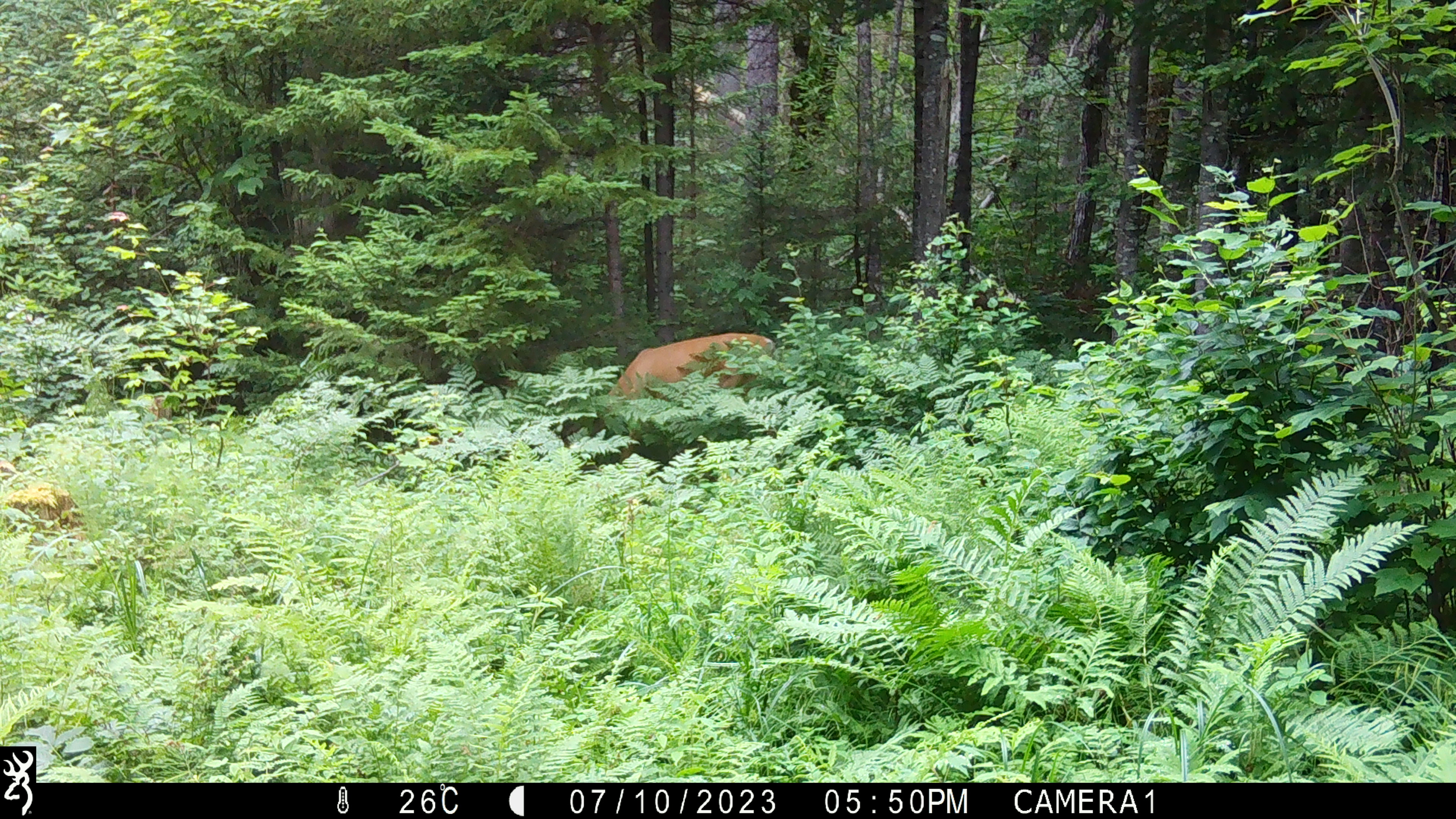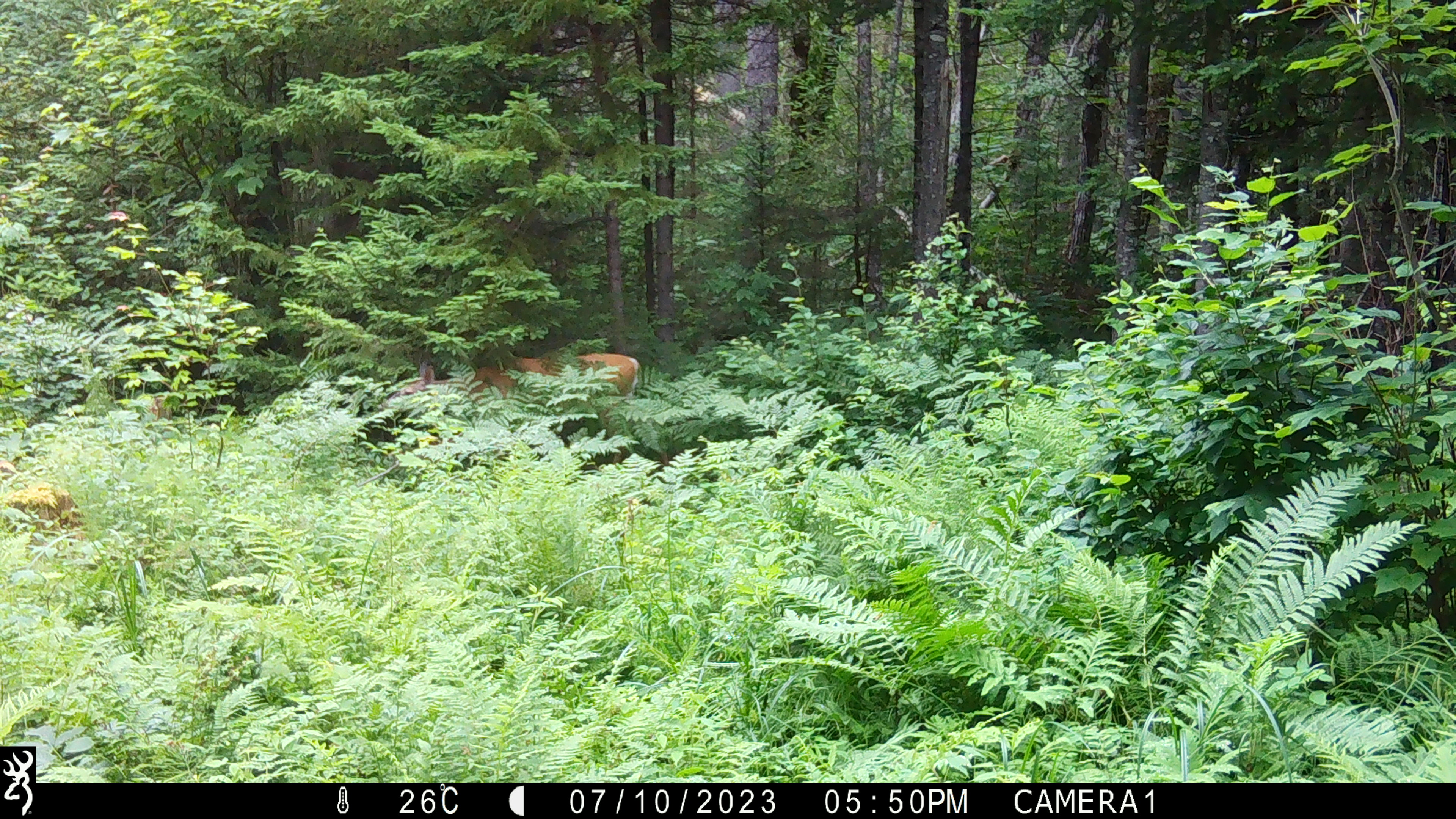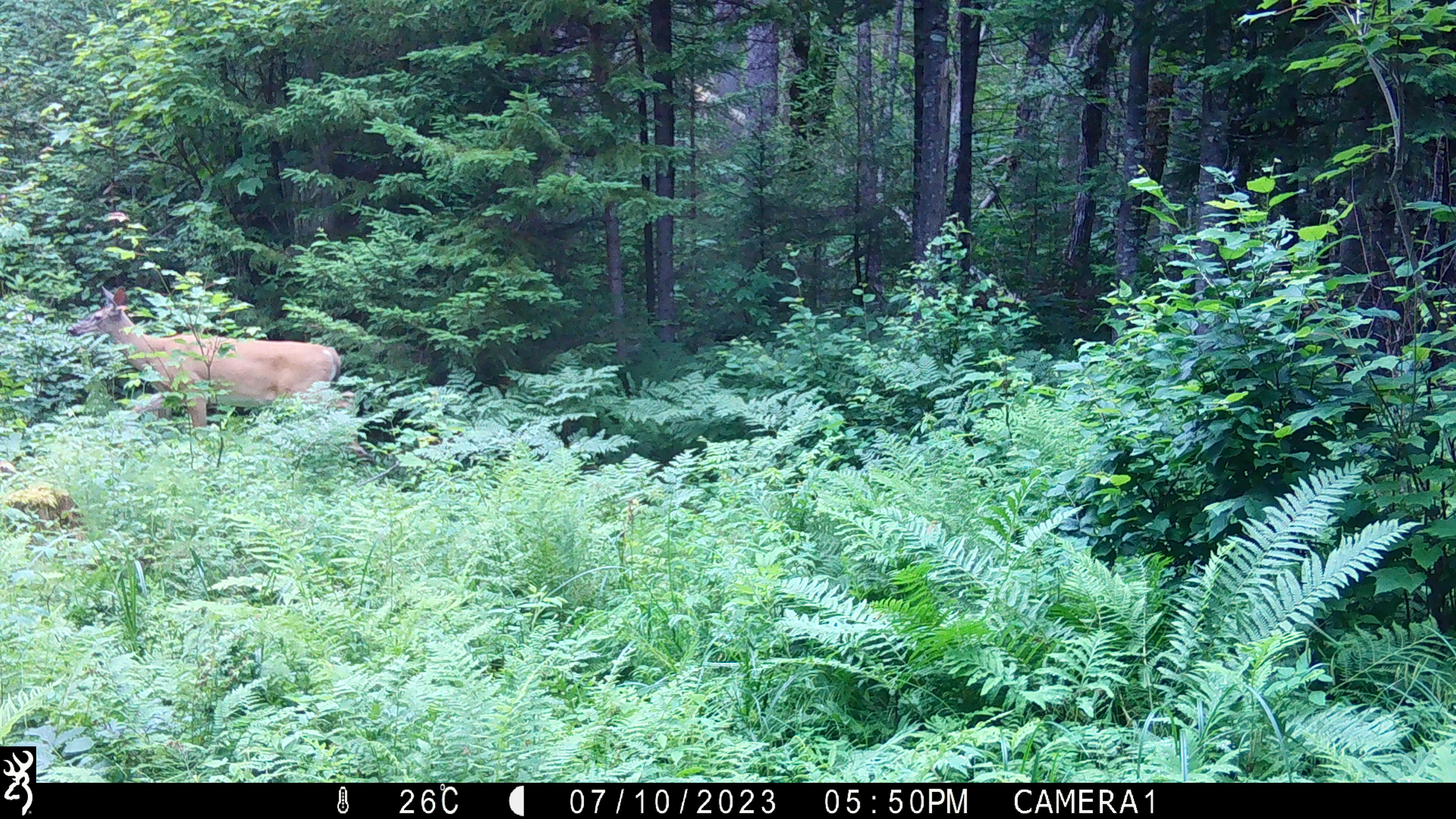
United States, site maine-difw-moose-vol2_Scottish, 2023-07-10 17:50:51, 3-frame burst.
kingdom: Animalia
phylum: Chordata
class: Mammalia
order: Artiodactyla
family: Cervidae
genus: Odocoileus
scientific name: Odocoileus virginianus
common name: white-tailed deer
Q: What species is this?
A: White-tailed deer (Odocoileus virginianus).